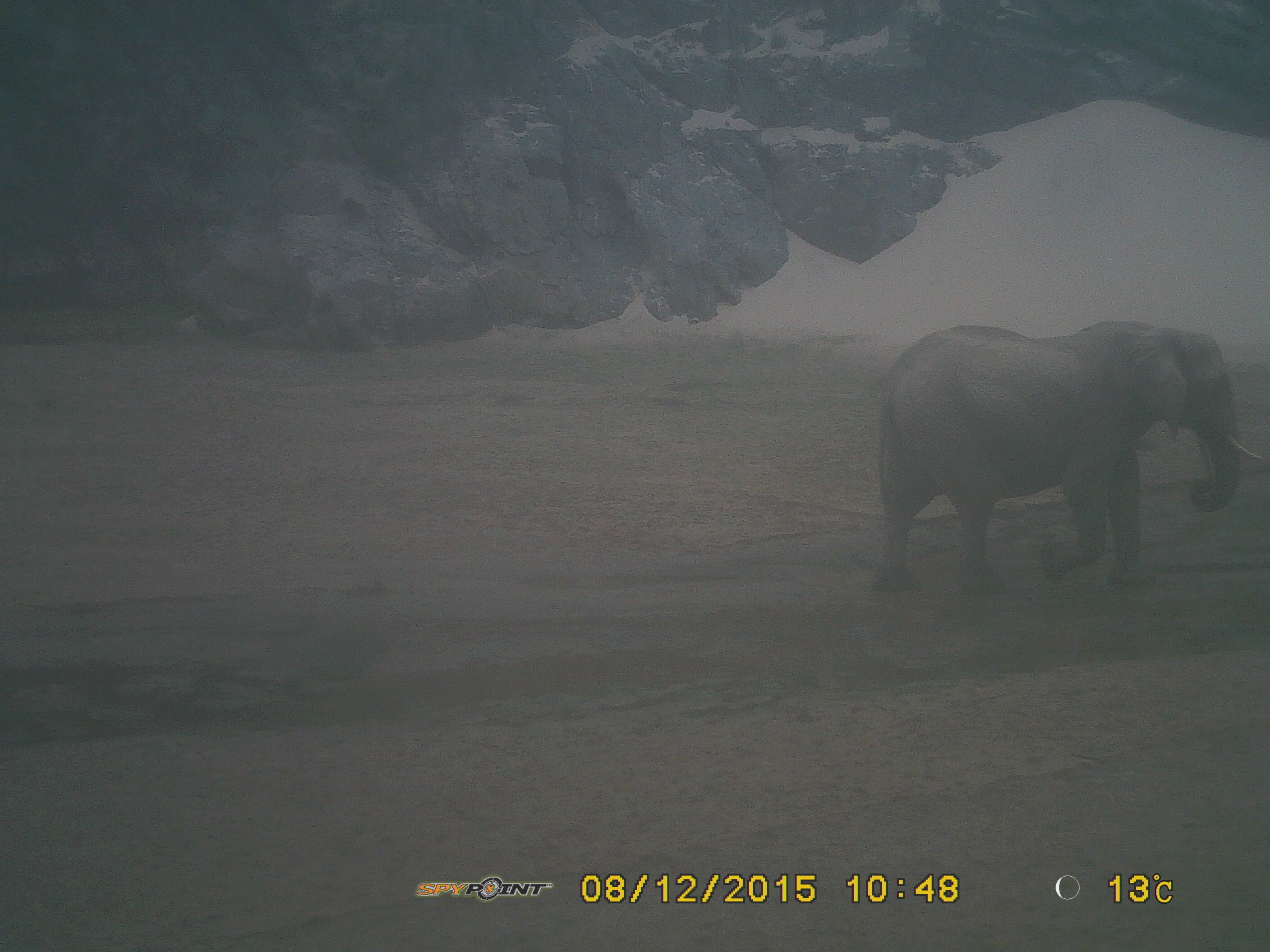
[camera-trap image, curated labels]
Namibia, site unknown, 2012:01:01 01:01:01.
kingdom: Animalia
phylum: Chordata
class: Mammalia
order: Proboscidea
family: Elephantidae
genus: Loxodonta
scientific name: Loxodonta africana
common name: african elephant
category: loxodanta africana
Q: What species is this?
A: Loxodanta africana (african elephant) (Loxodonta africana).